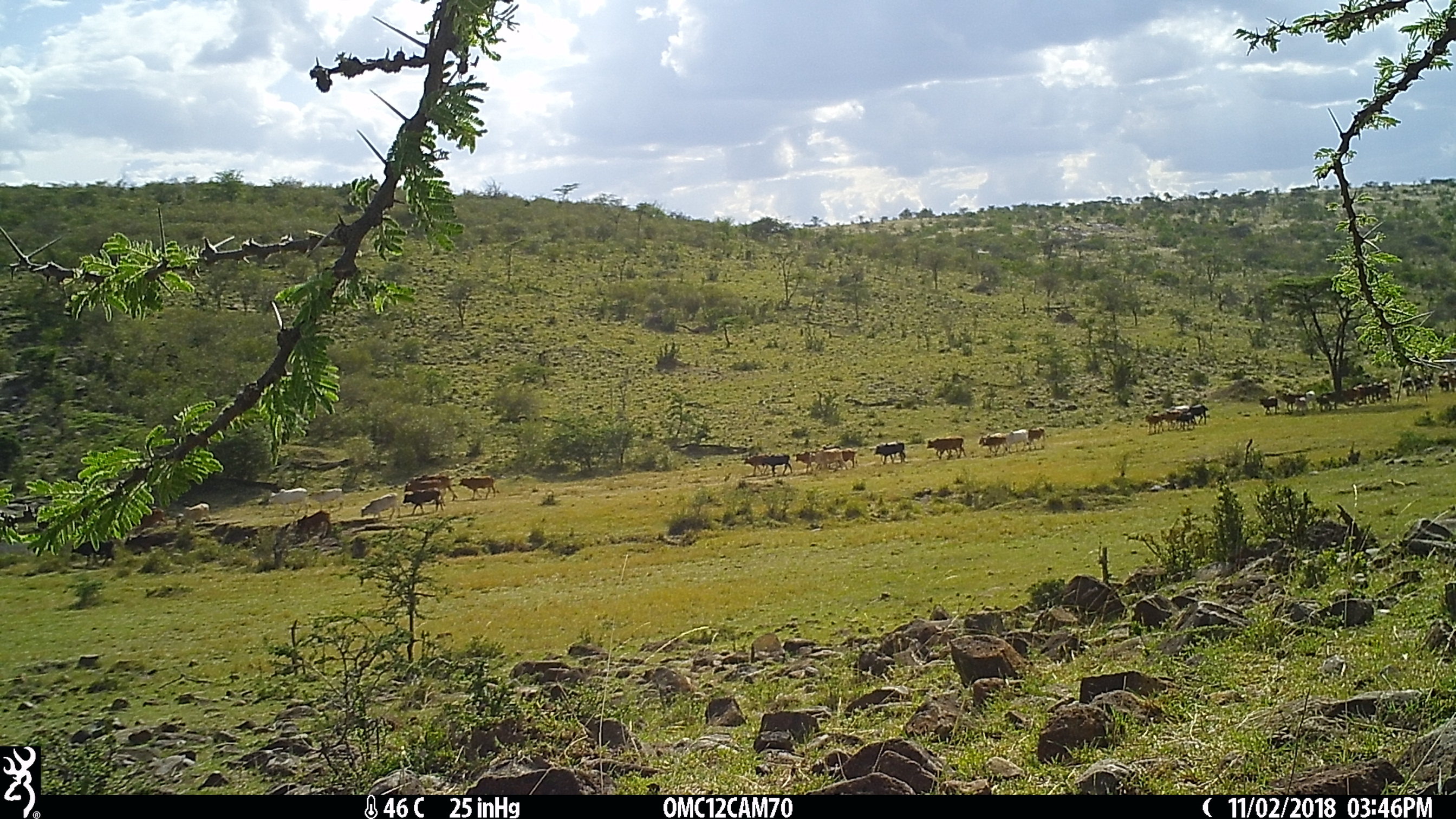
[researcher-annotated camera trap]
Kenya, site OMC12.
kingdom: Animalia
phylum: Chordata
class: Mammalia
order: Artiodactyla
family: Bovidae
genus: Bos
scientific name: Bos taurus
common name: cattle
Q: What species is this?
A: Cattle (Bos taurus).